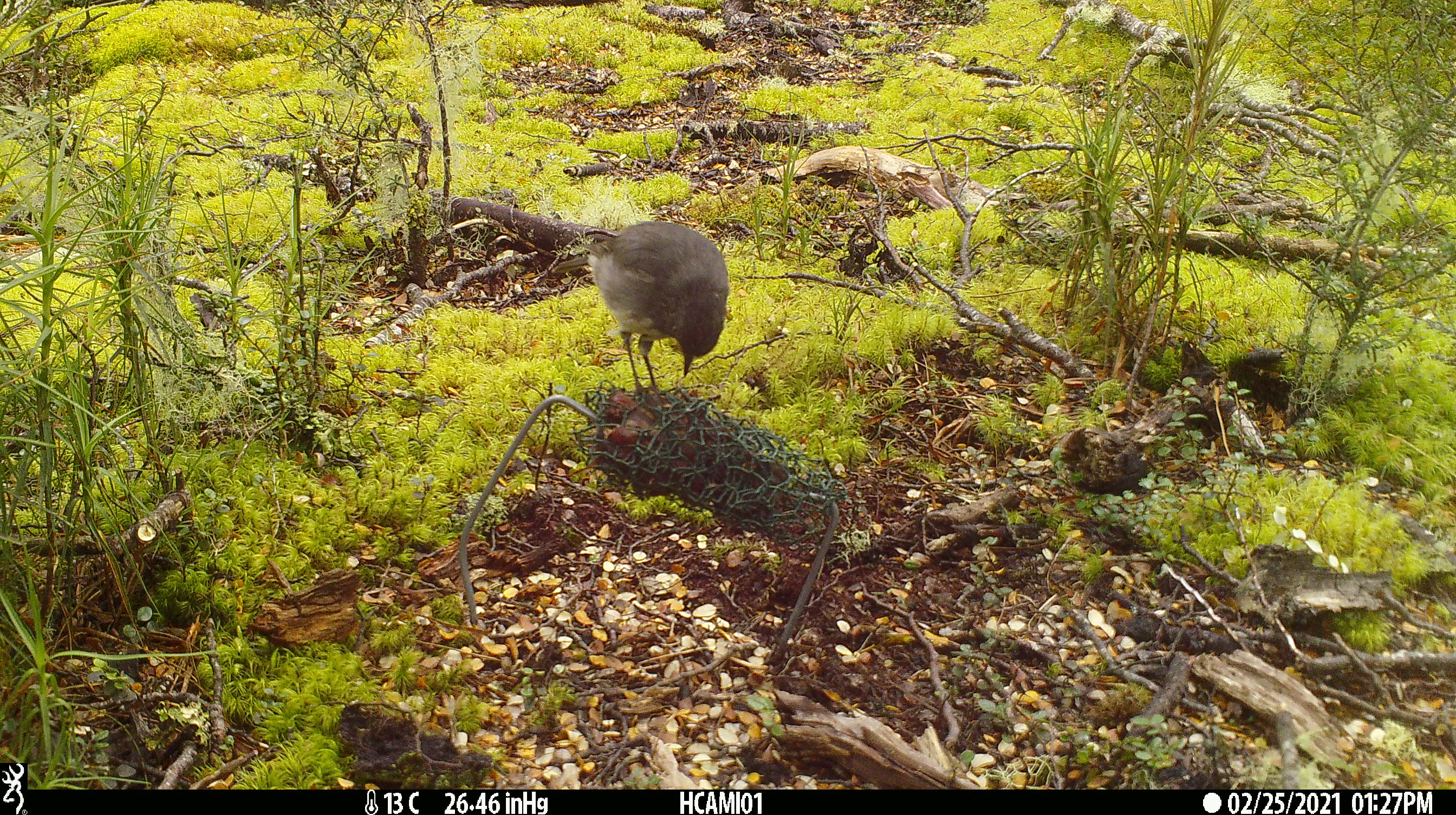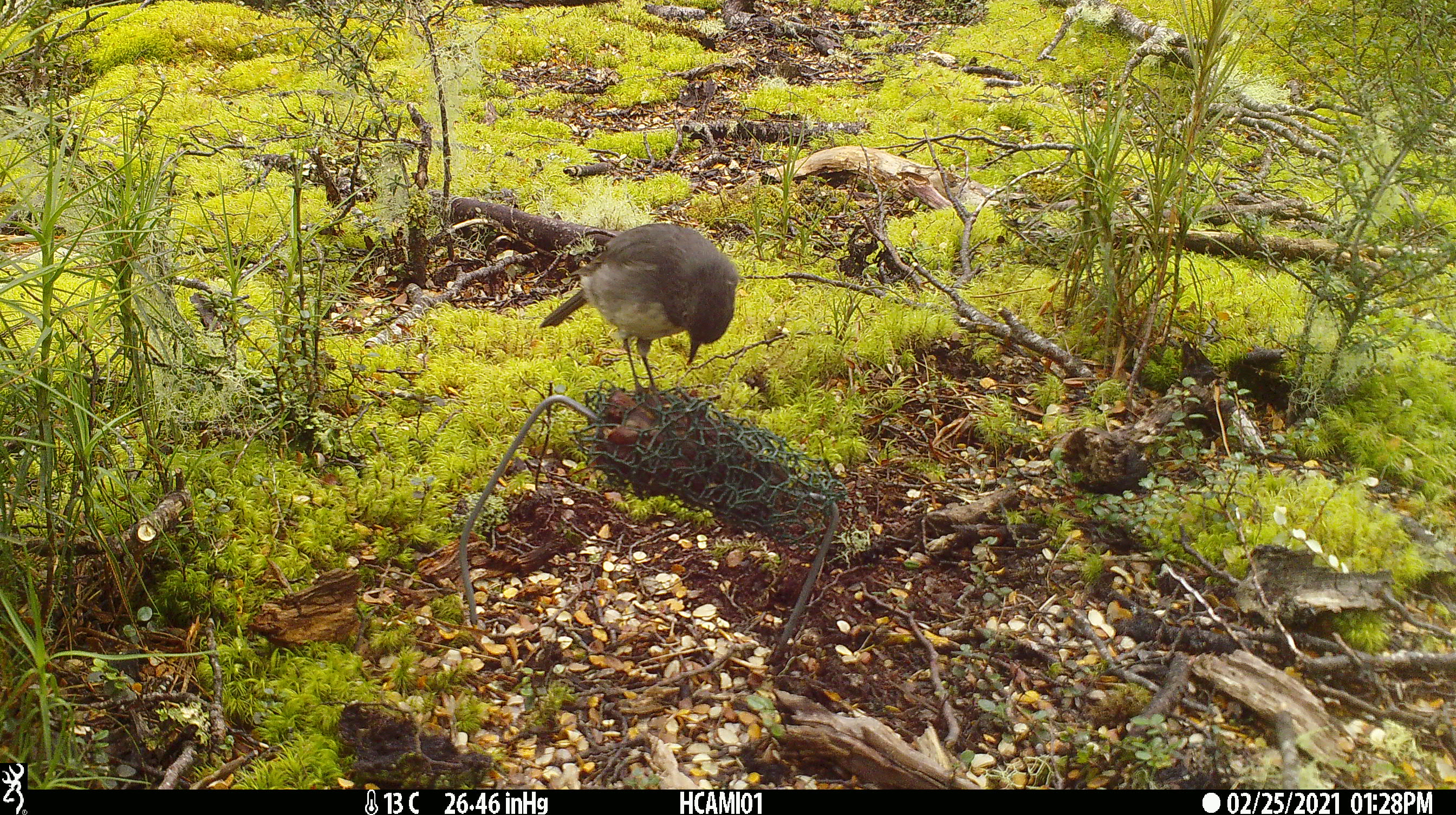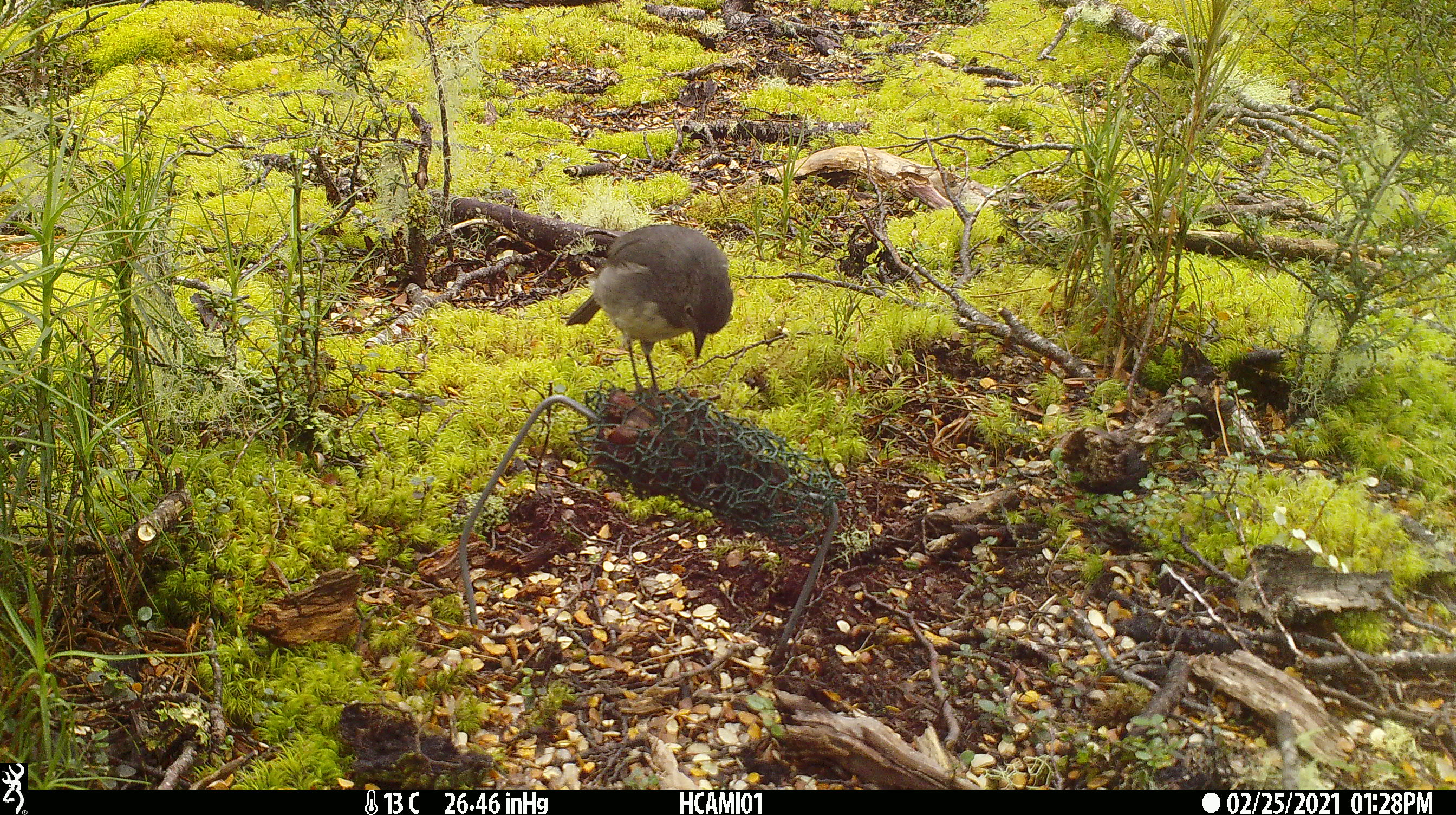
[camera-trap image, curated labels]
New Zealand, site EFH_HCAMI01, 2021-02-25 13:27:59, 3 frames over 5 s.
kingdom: Animalia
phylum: Chordata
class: Aves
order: Passeriformes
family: Petroicidae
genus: Petroica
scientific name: Petroica australis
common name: new zealand robin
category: robin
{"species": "robin (new zealand robin) (Petroica australis)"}